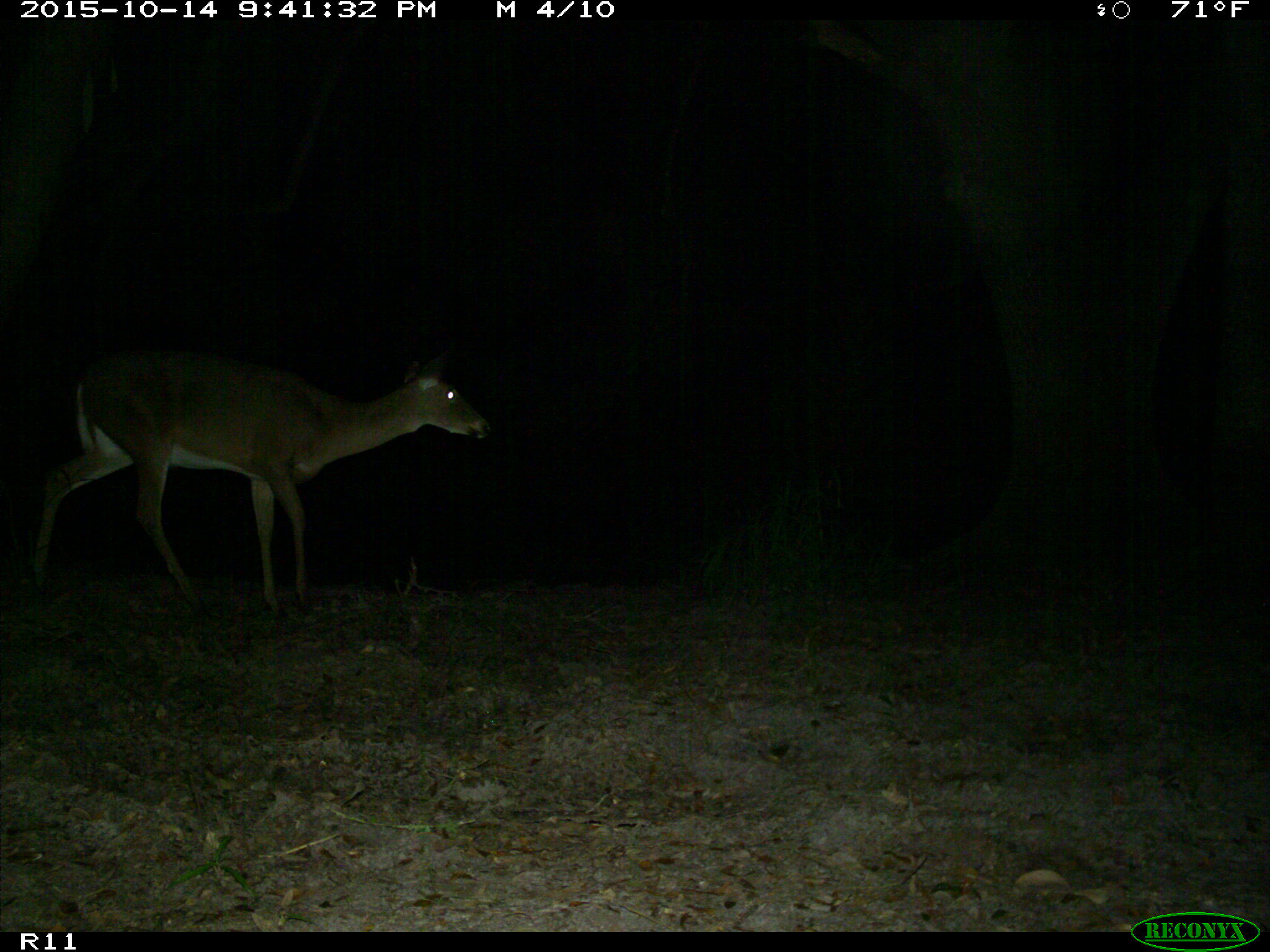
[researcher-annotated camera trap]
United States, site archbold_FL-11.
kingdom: Animalia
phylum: Chordata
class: Mammalia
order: Artiodactyla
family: Cervidae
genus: Odocoileus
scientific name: Odocoileus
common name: deer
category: unidentified deer